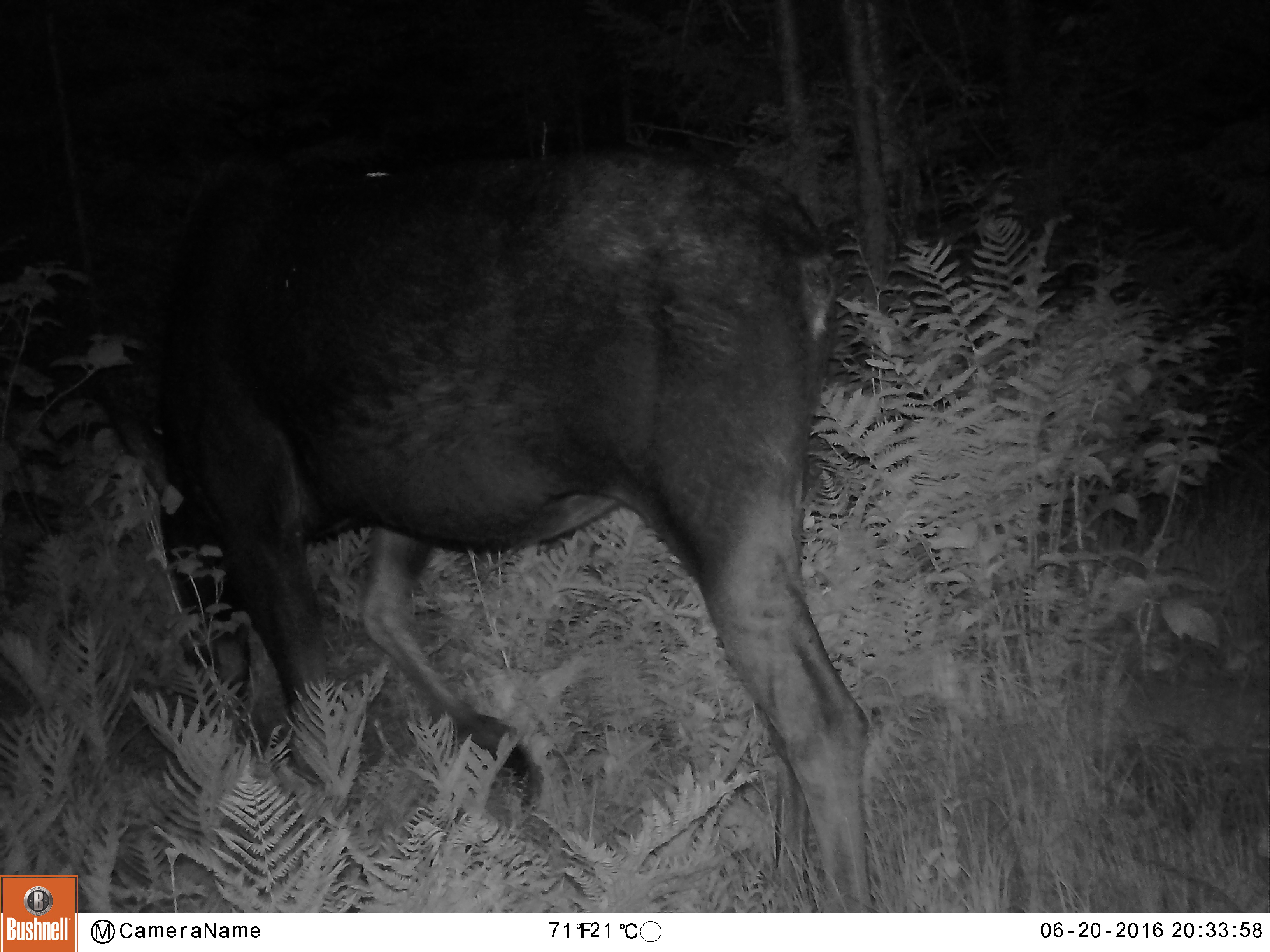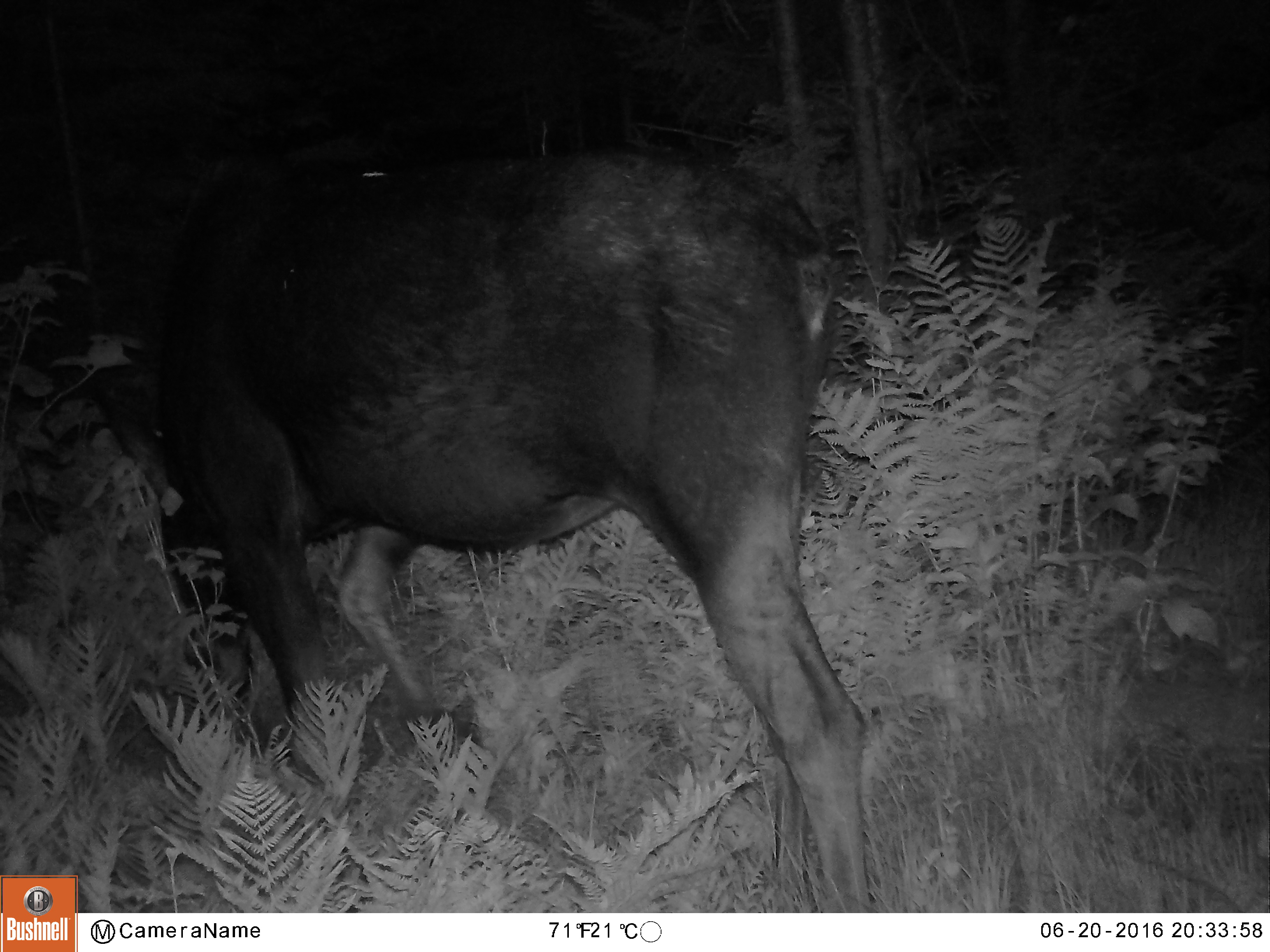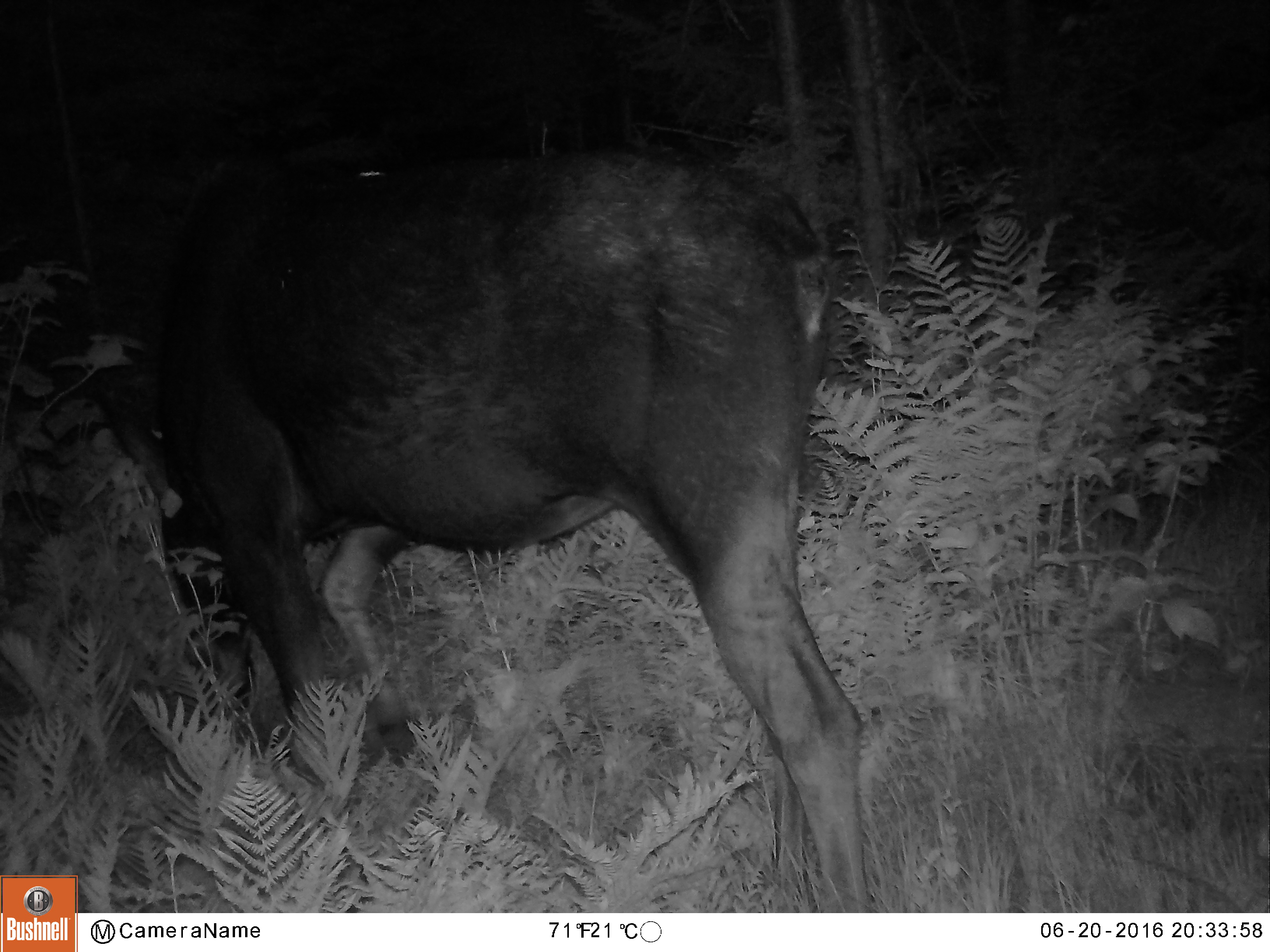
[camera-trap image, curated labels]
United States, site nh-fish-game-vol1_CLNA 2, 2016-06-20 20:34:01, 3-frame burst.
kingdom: Animalia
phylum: Chordata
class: Mammalia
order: Artiodactyla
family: Cervidae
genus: Alces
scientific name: Alces alces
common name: moose